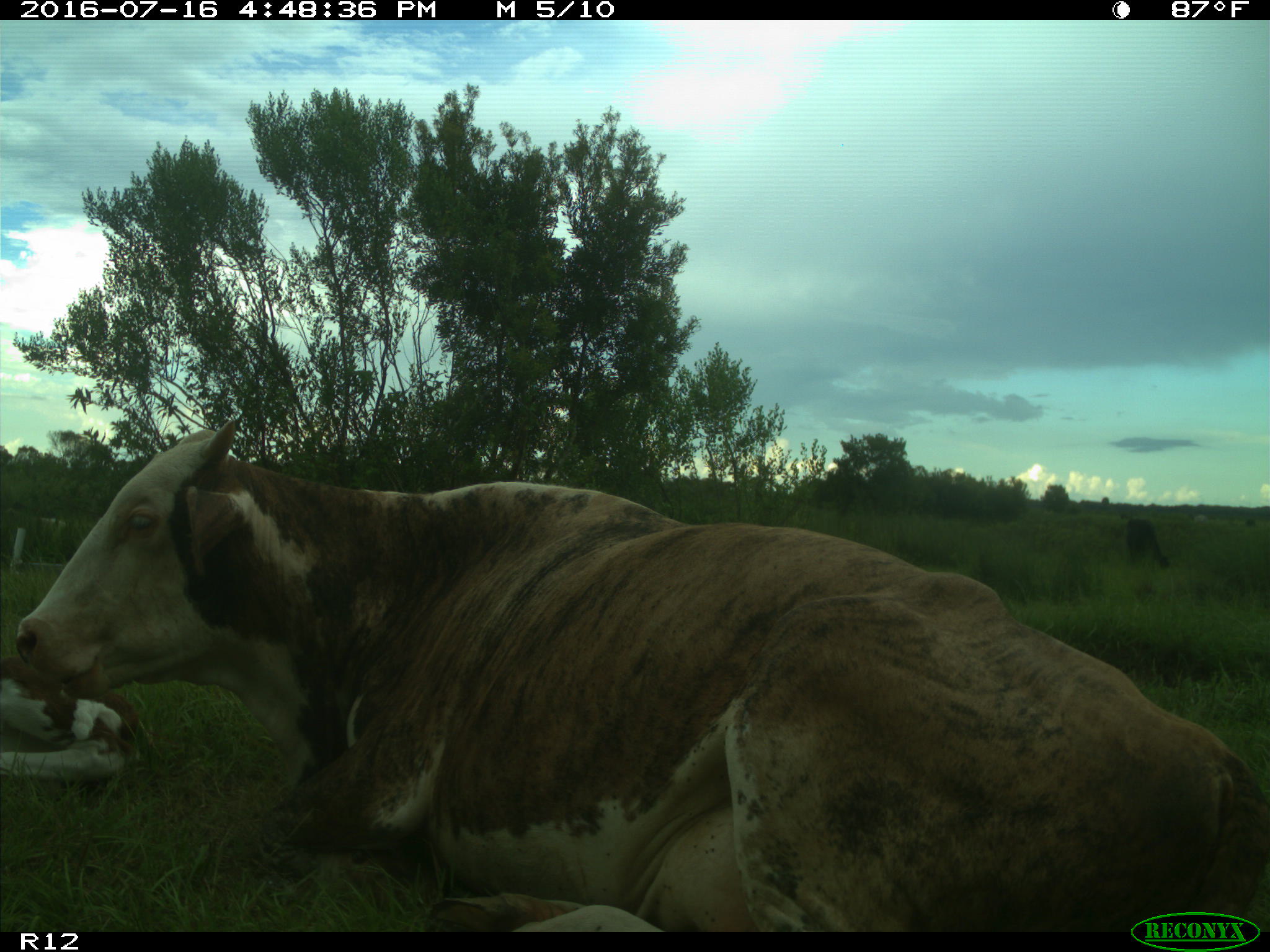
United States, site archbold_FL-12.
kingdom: Animalia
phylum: Chordata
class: Mammalia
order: Artiodactyla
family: Bovidae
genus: Bos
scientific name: Bos taurus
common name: domestic cow